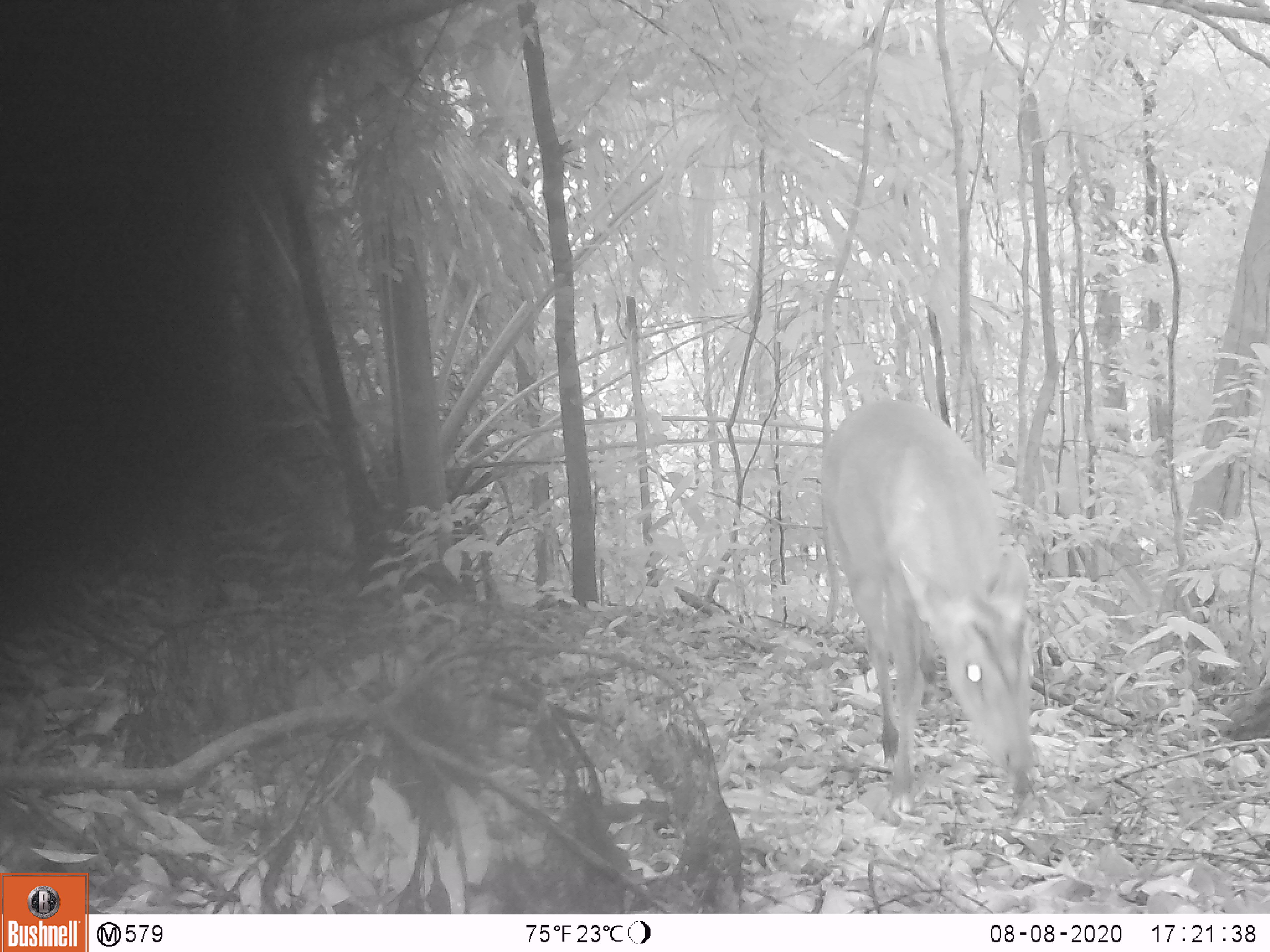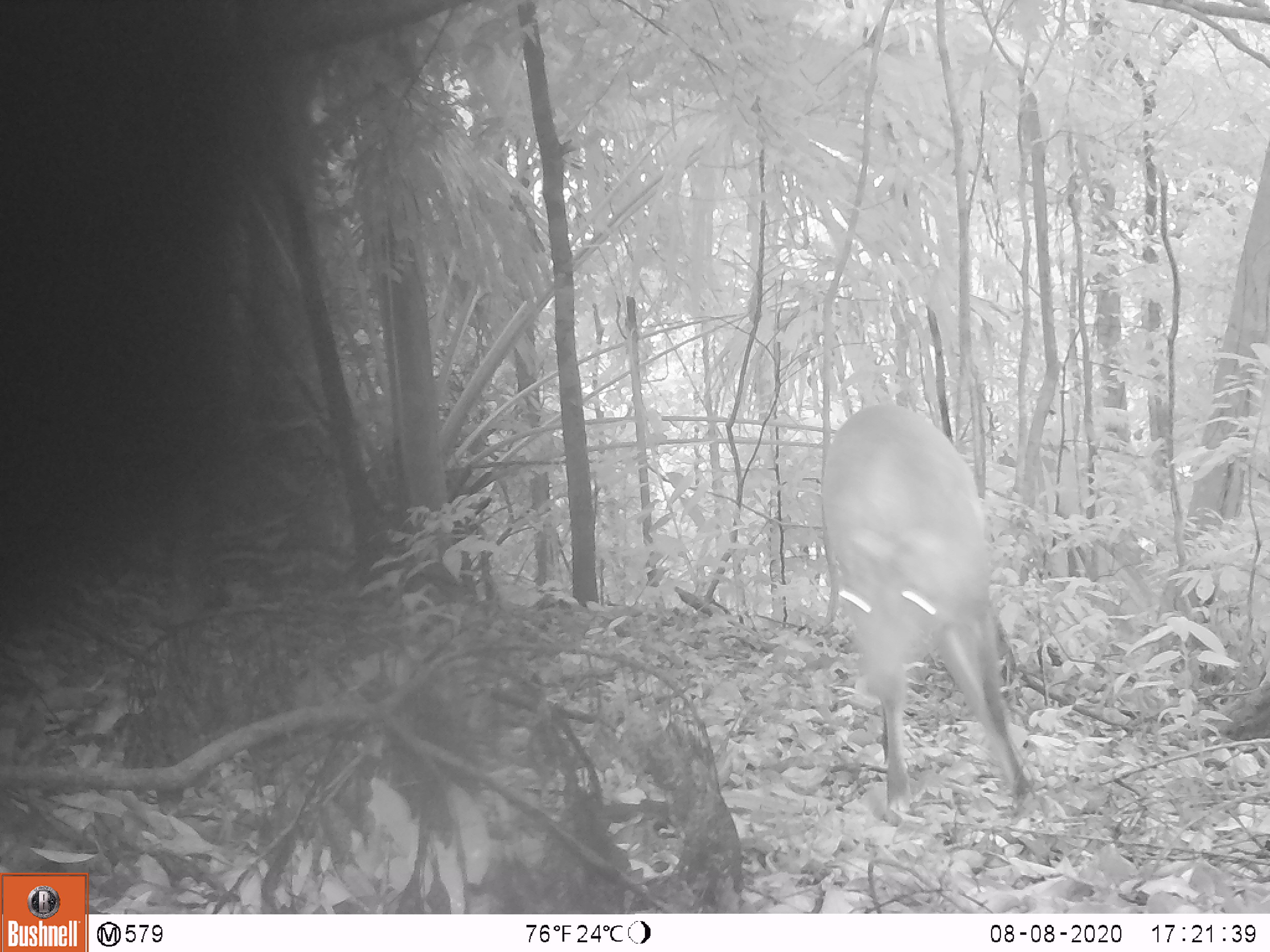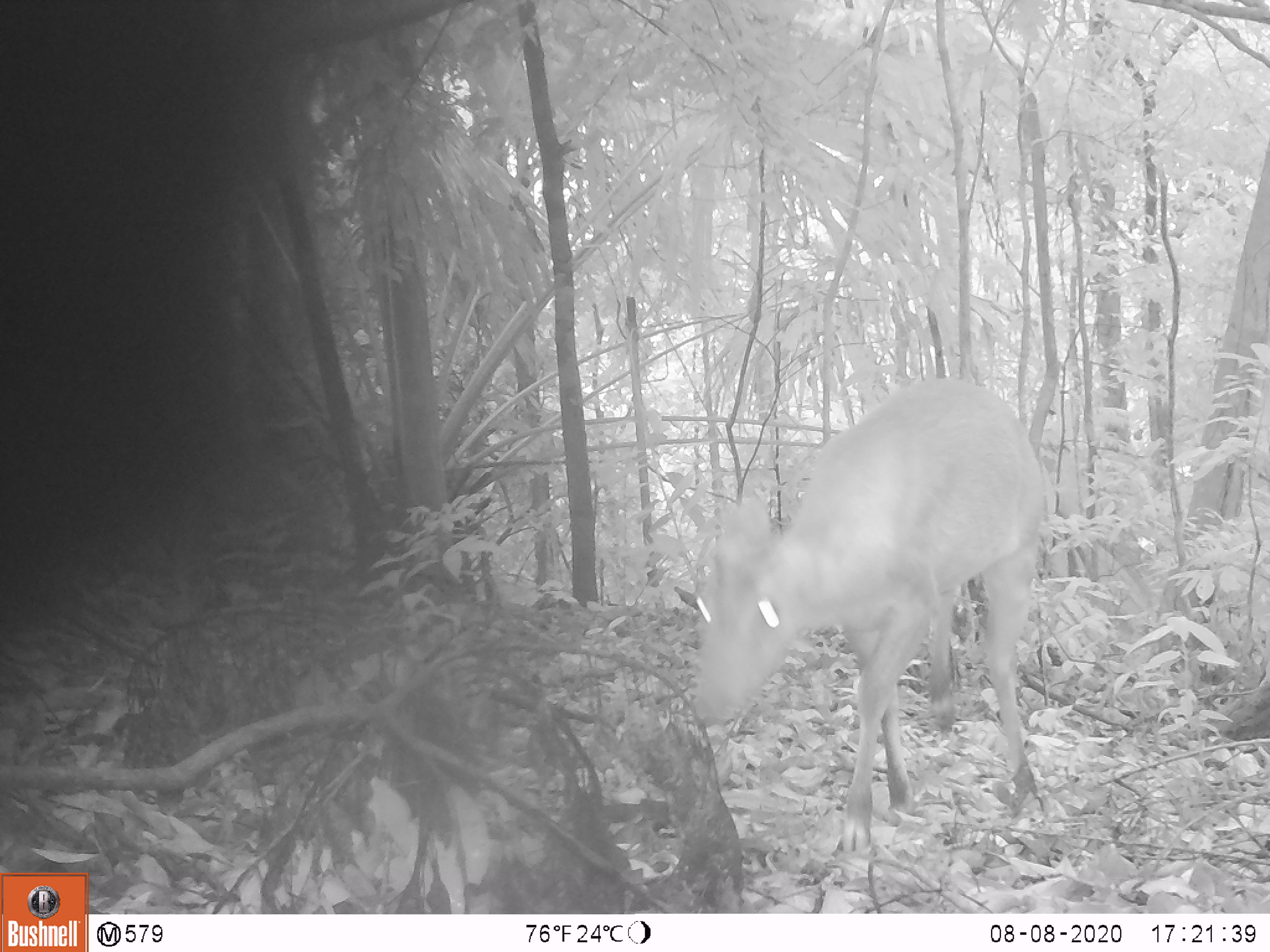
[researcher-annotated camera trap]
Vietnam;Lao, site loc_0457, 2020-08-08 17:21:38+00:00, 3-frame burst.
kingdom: Animalia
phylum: Chordata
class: Mammalia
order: Artiodactyla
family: Cervidae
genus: Muntiacus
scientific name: Muntiacus vuquangensis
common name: large-antlered muntjac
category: large antlered muntjac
Large antlered muntjac (large-antlered muntjac) (Muntiacus vuquangensis). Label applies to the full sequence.